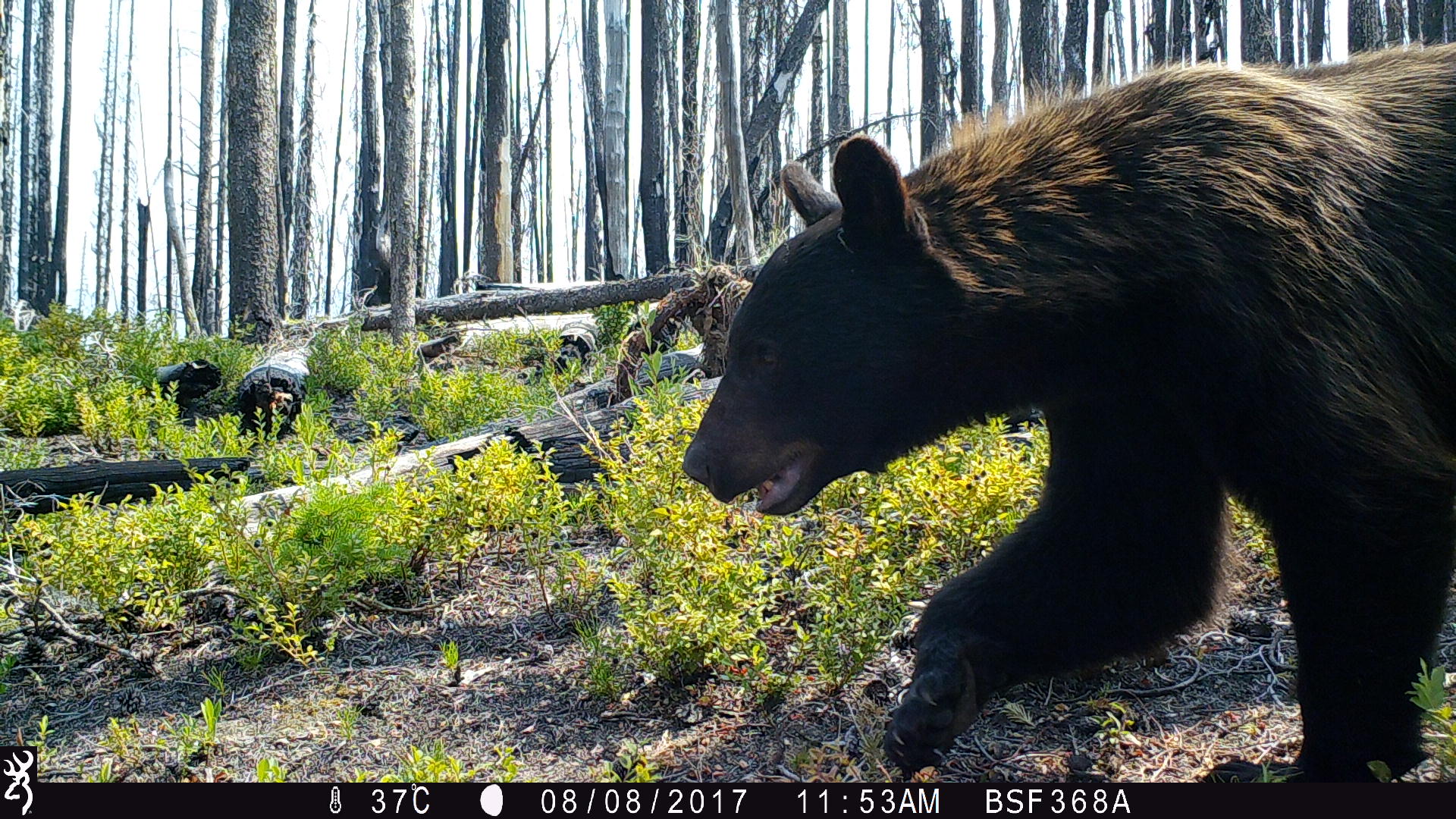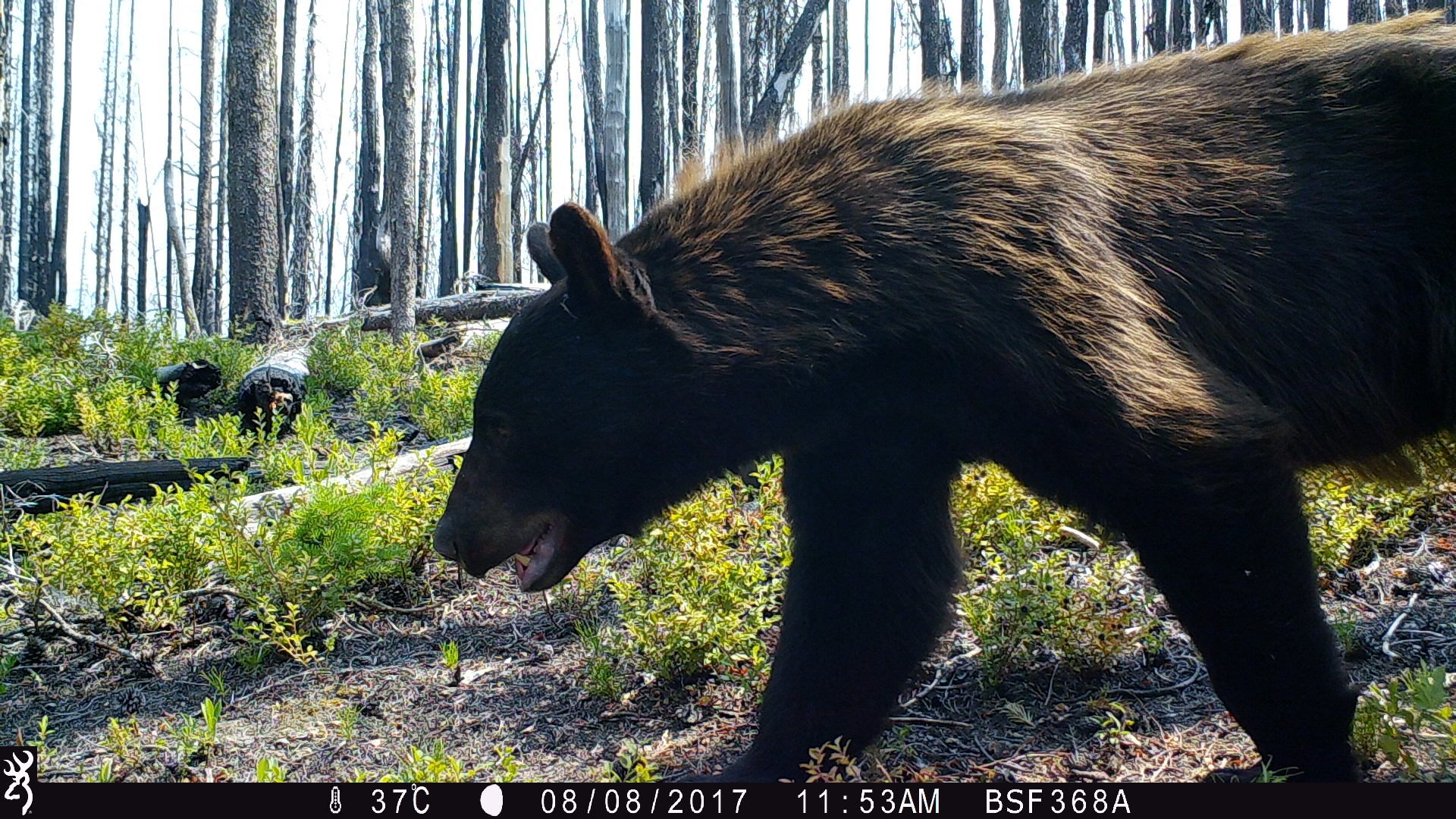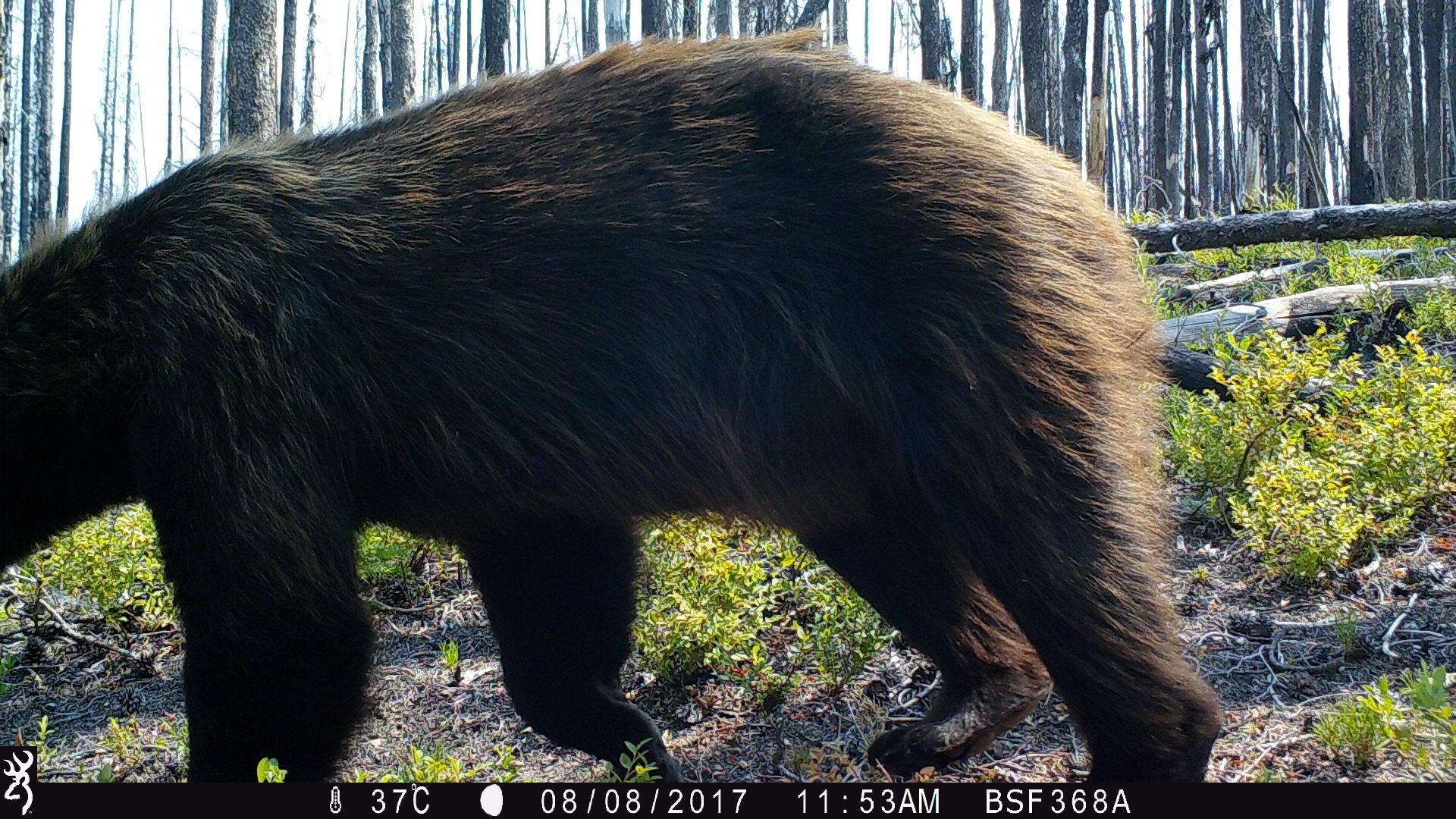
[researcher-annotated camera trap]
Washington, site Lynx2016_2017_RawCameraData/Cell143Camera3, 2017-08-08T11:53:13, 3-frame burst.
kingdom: Animalia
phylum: Chordata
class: Mammalia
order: Carnivora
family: Ursidae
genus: Ursus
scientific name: Ursus americanus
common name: american black bear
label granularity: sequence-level